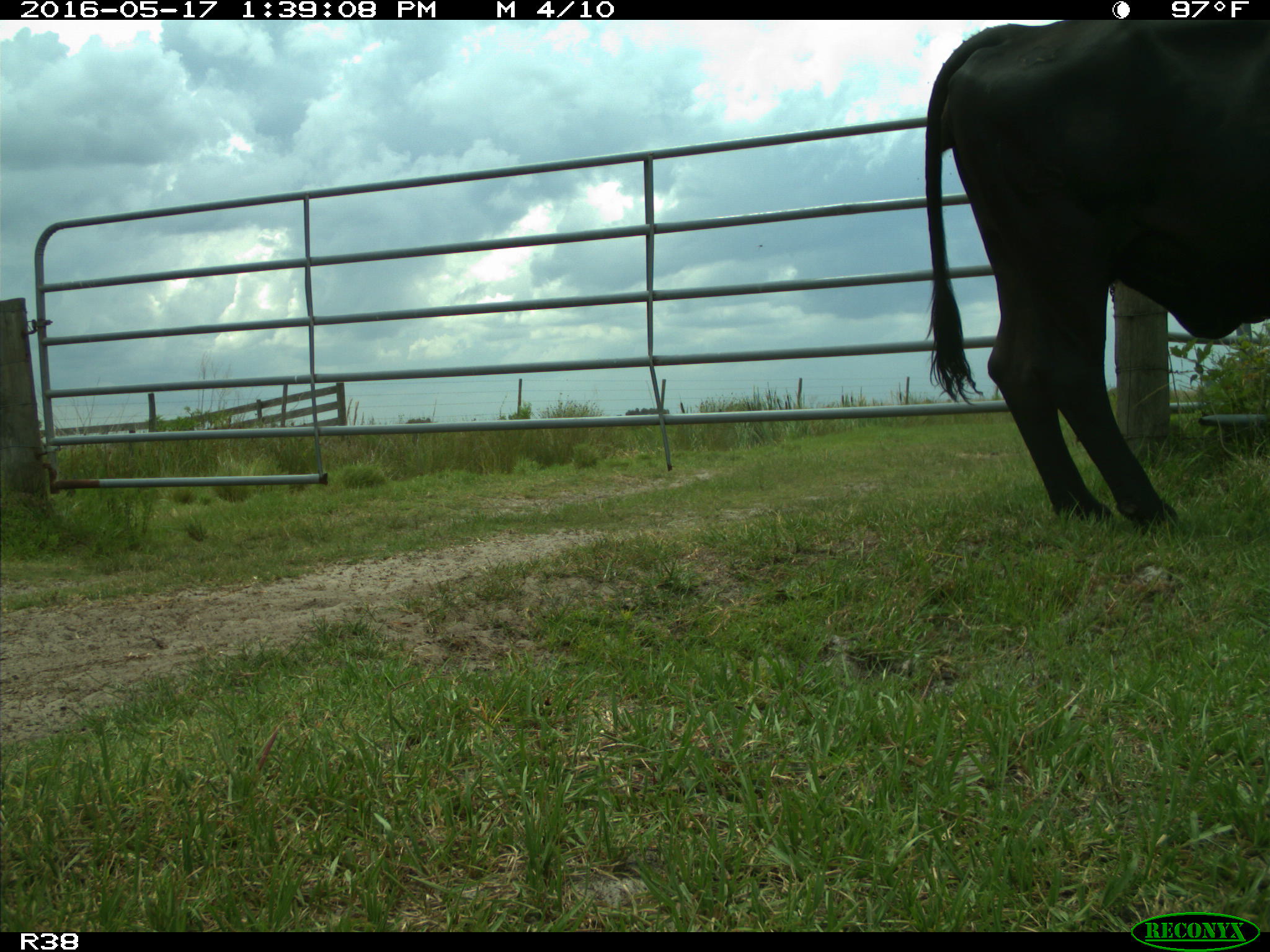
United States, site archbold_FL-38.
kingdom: Animalia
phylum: Chordata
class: Mammalia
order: Artiodactyla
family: Bovidae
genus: Bos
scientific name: Bos taurus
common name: domestic cow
Bos taurus (domestic cow).